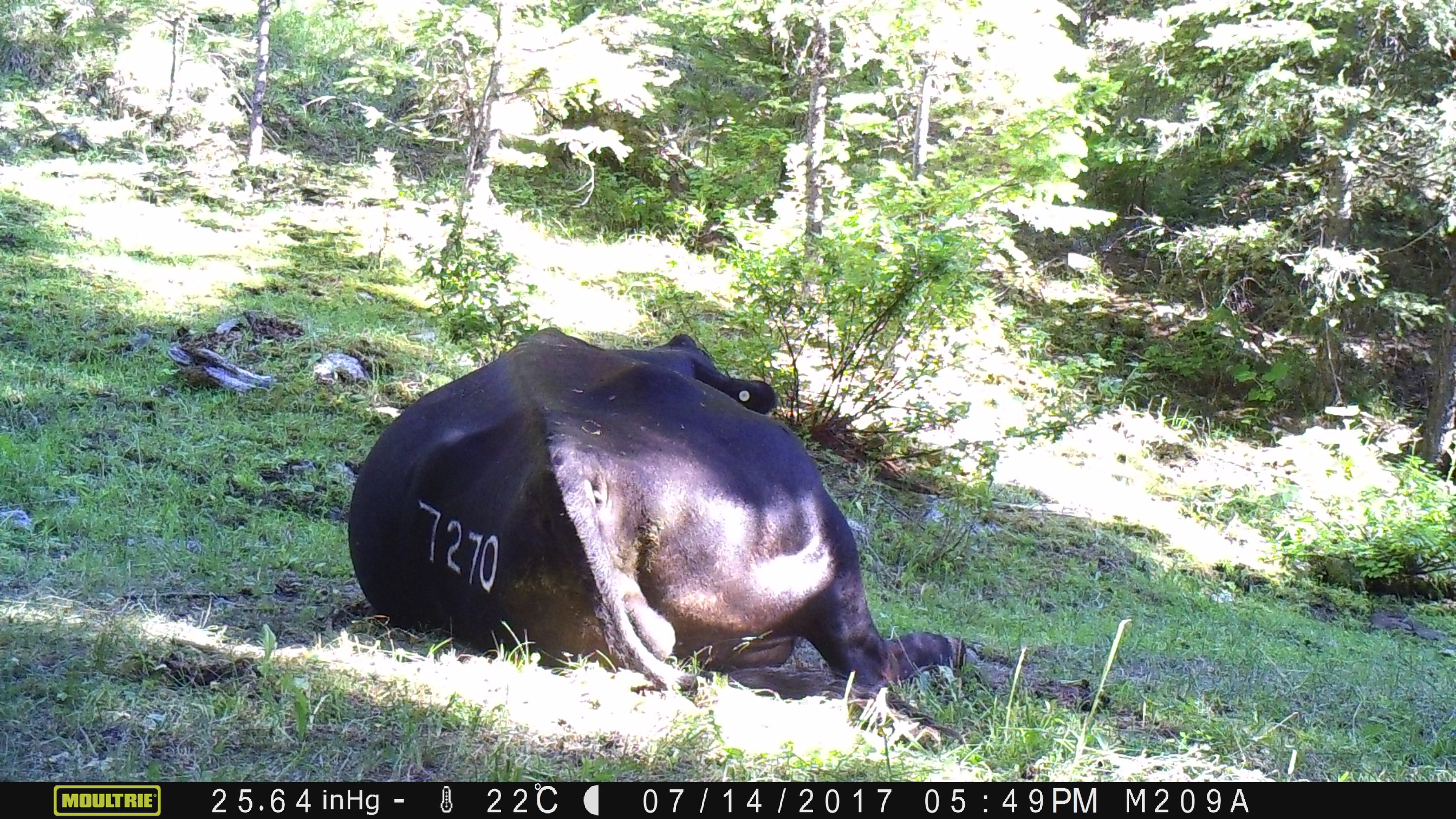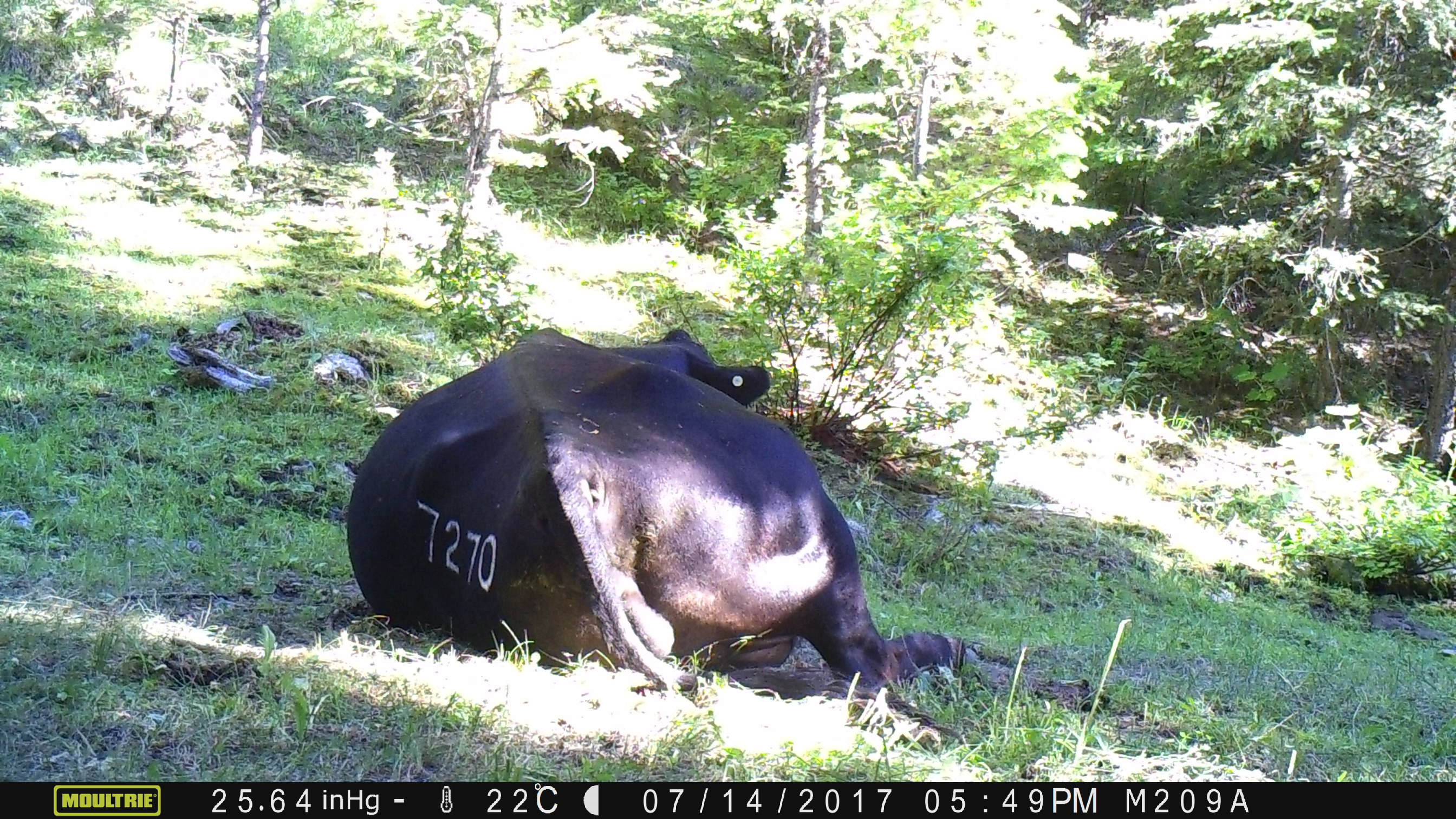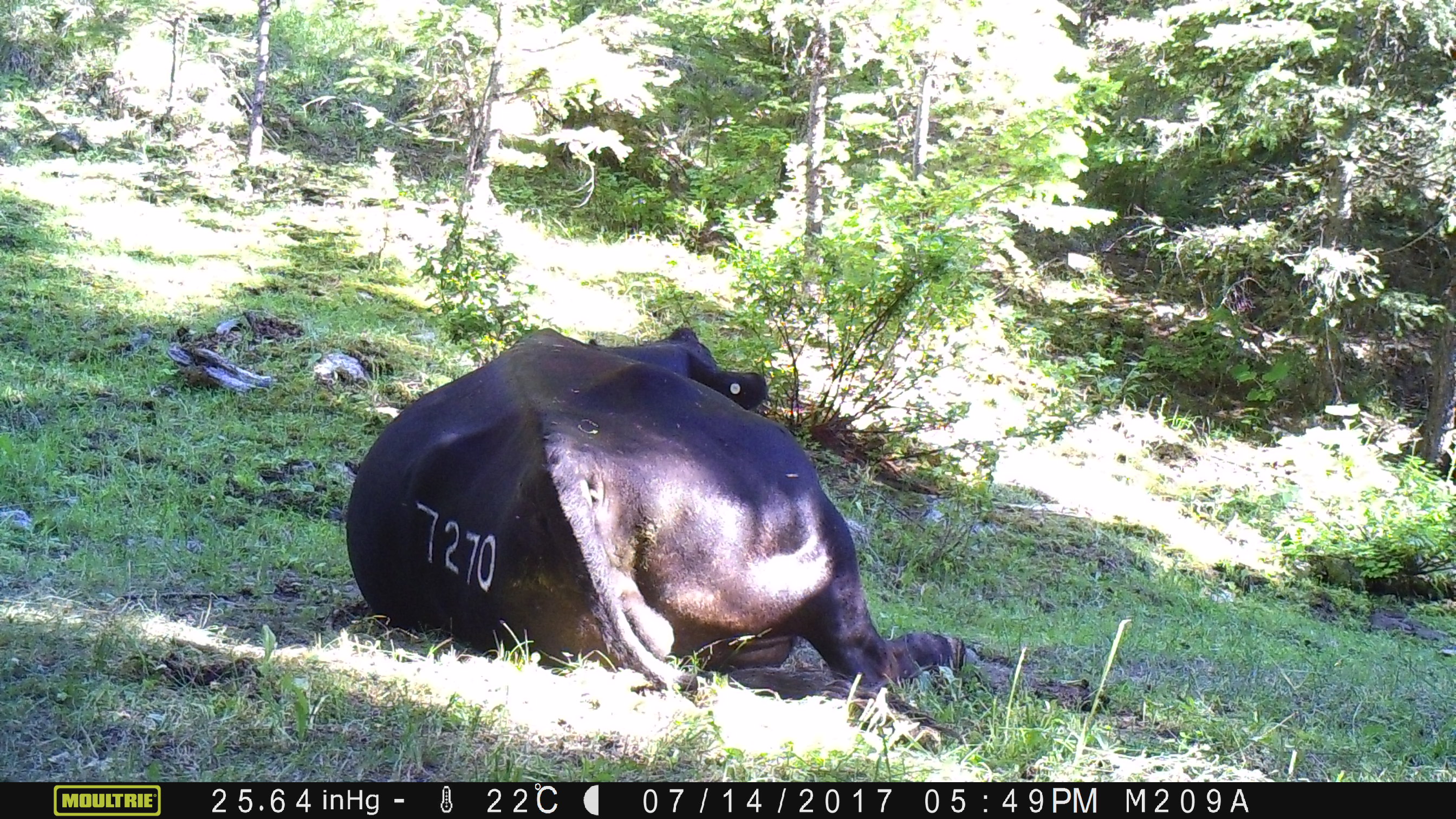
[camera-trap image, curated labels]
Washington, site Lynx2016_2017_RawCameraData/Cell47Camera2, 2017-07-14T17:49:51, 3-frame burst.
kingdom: Animalia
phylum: Chordata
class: Mammalia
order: Artiodactyla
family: Bovidae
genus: Bos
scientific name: Bos taurus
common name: domestic cattle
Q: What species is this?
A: Domestic cattle (Bos taurus).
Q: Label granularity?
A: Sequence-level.